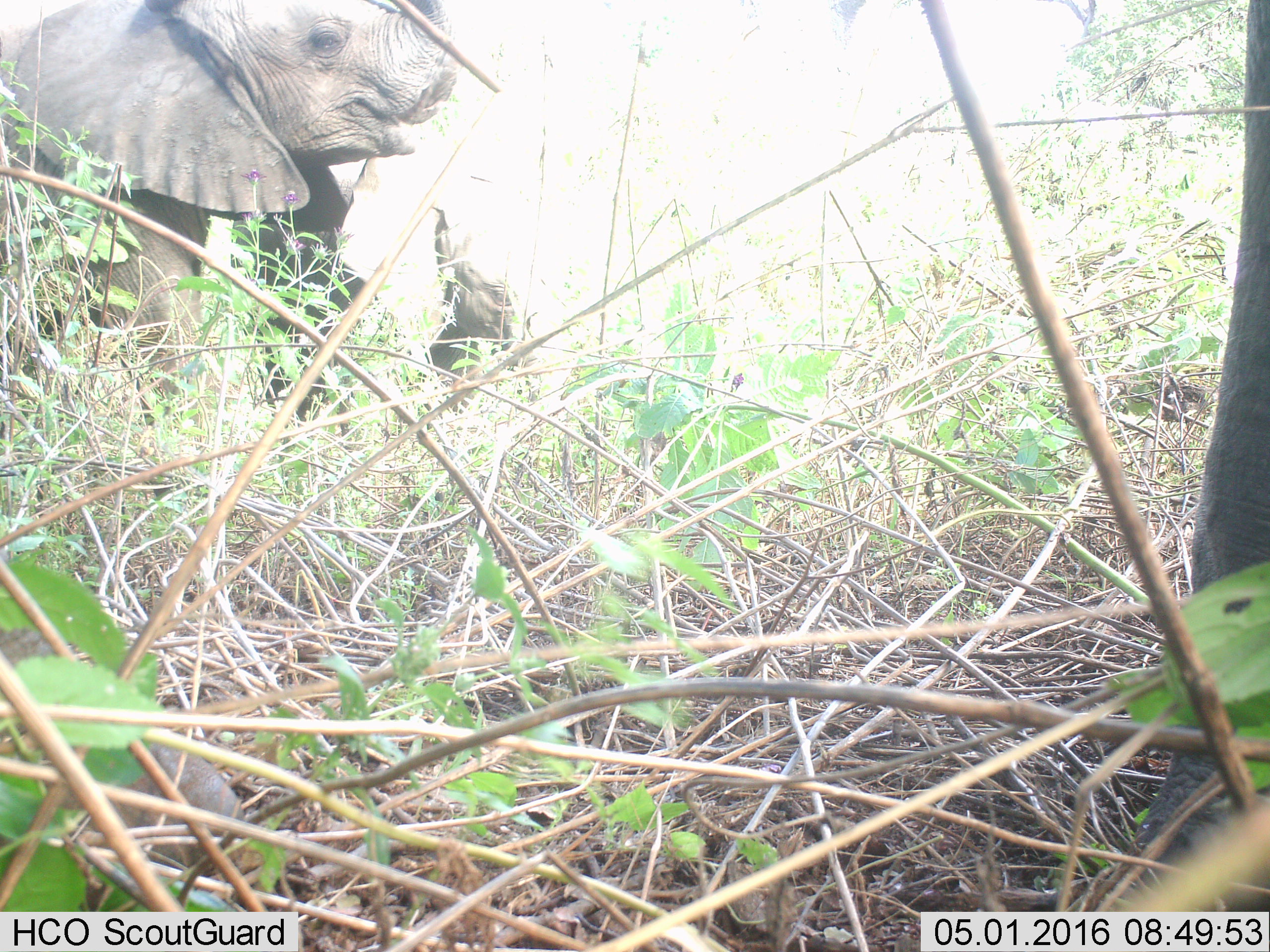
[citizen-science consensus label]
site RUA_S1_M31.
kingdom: Animalia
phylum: Chordata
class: Mammalia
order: Proboscidea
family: Elephantidae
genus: Loxodonta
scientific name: Loxodonta africana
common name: african bush elephant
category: elephant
Elephant (african bush elephant) (Loxodonta africana), count 2. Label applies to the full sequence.